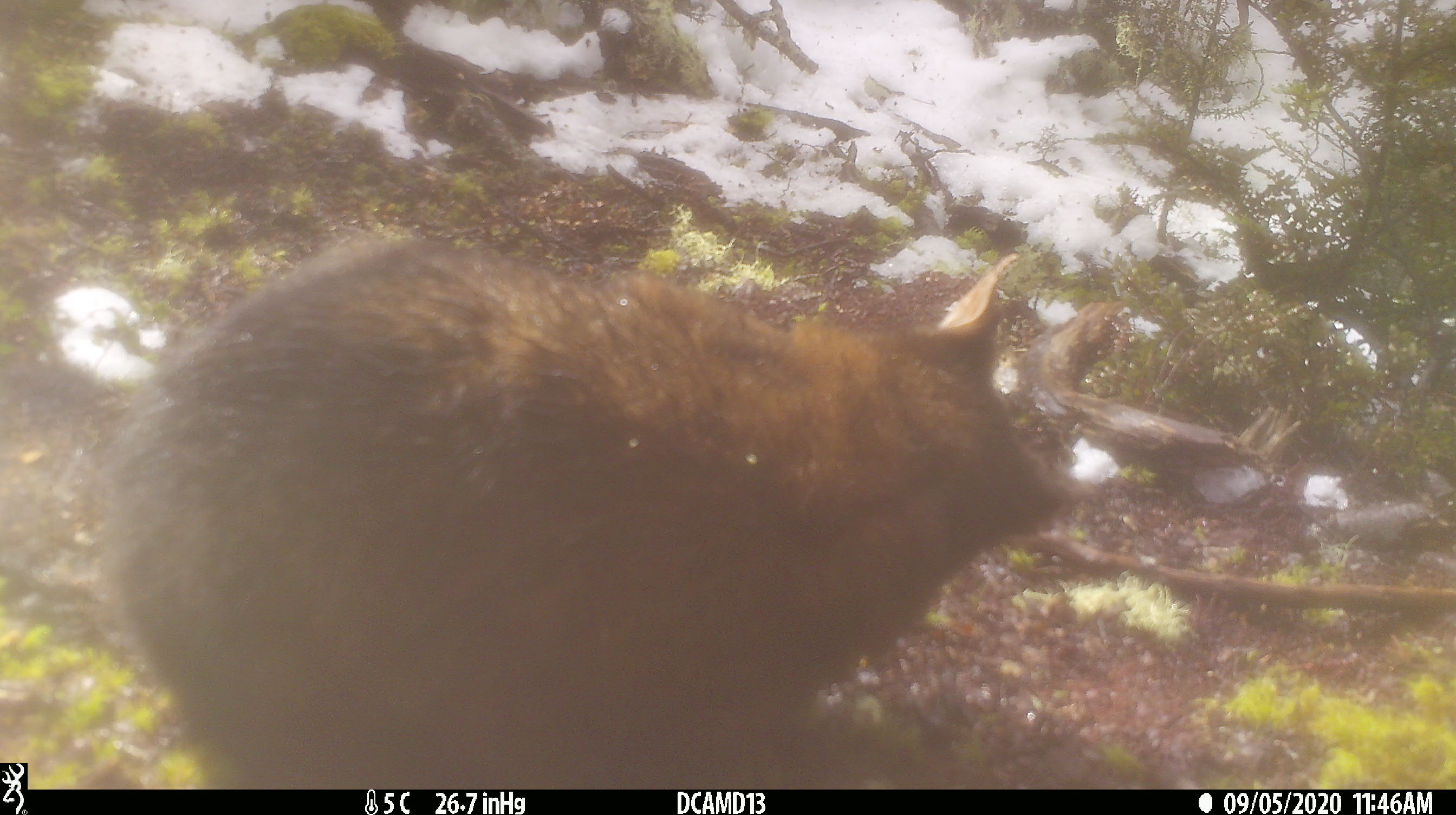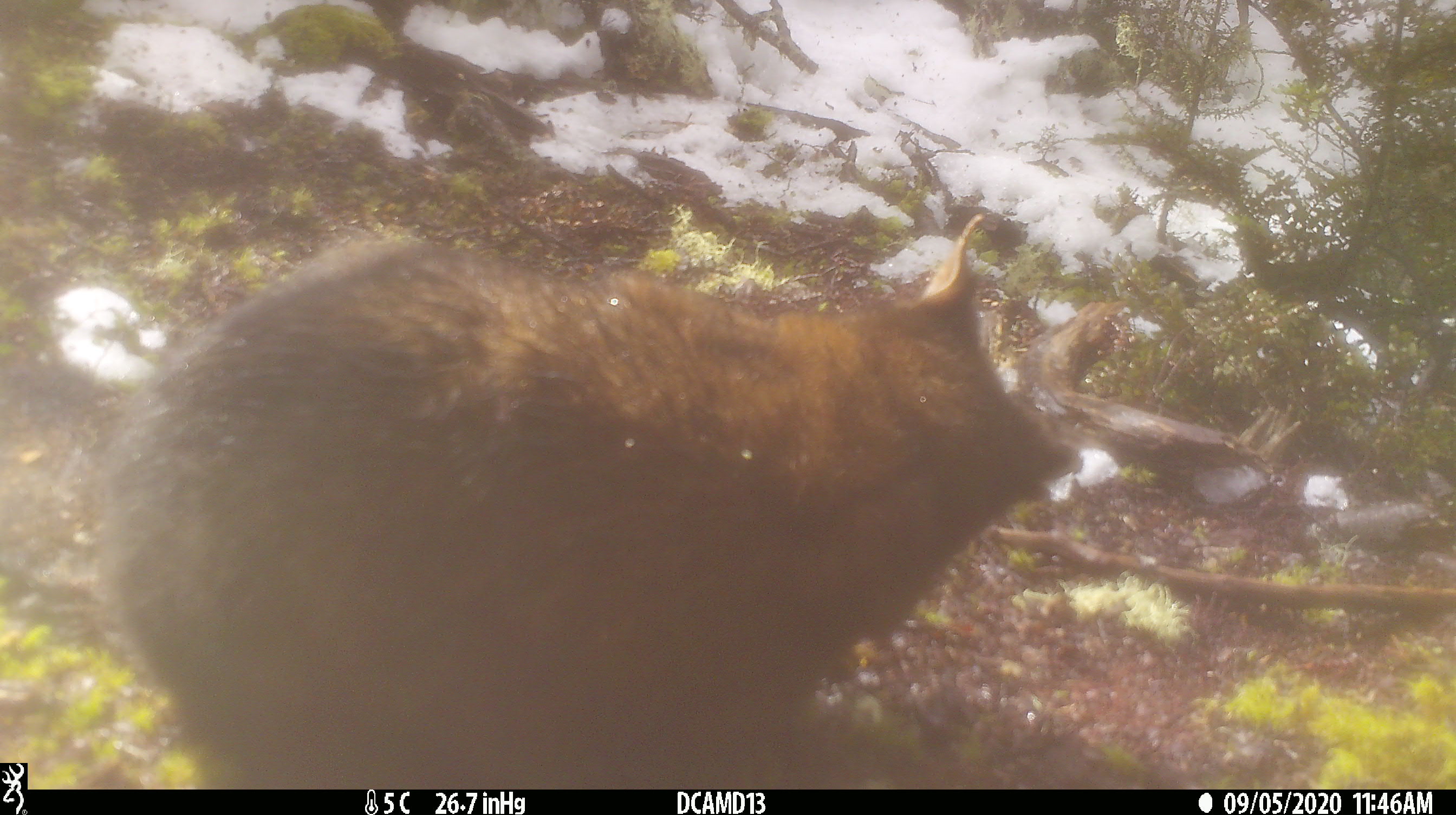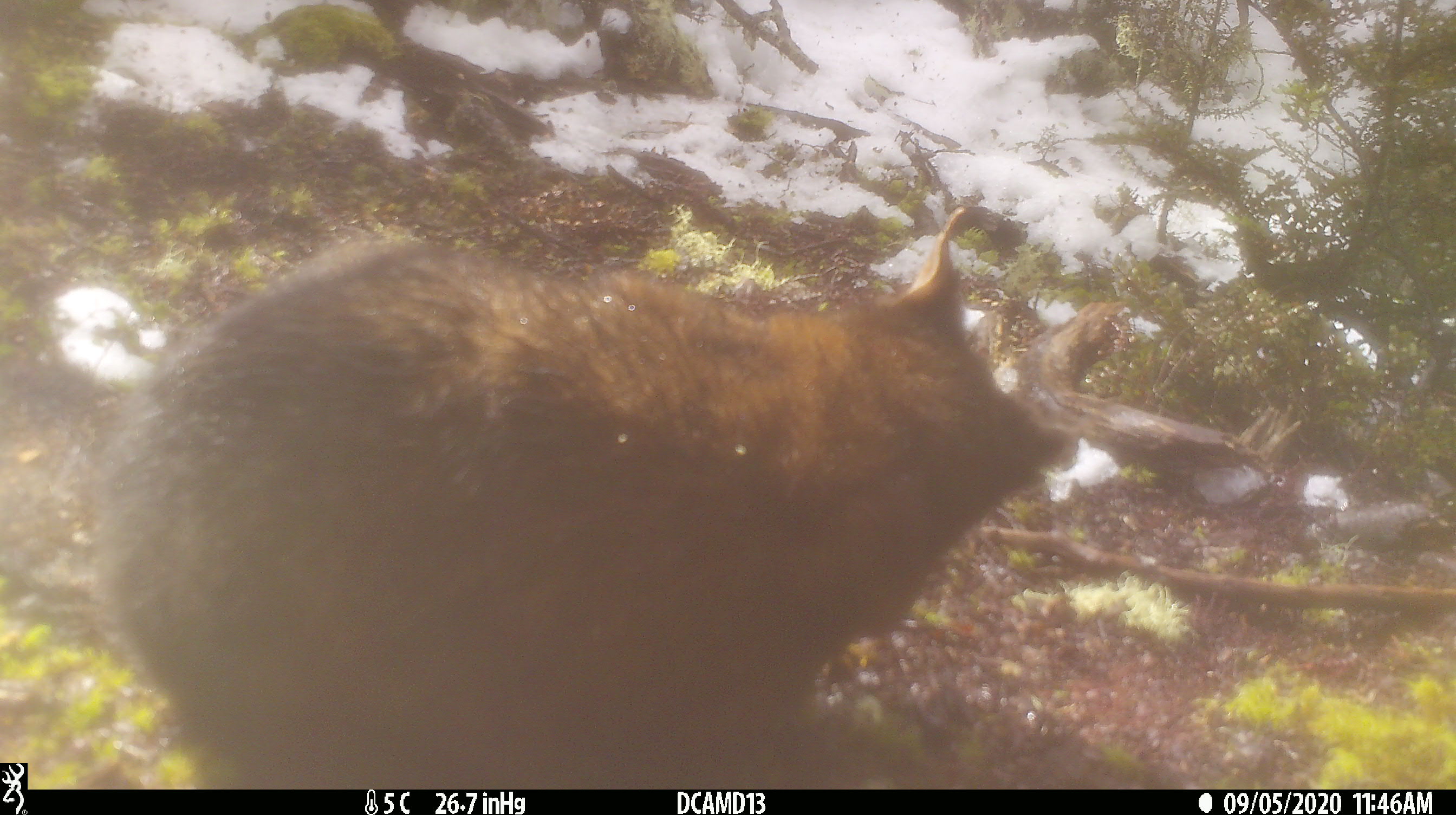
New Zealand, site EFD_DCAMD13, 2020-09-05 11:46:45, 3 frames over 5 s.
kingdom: Animalia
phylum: Chordata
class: Mammalia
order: Diprotodontia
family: Phalangeridae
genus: Trichosurus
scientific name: Trichosurus vulpecula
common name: common brushtail possum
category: possum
Possum (common brushtail possum) (Trichosurus vulpecula).